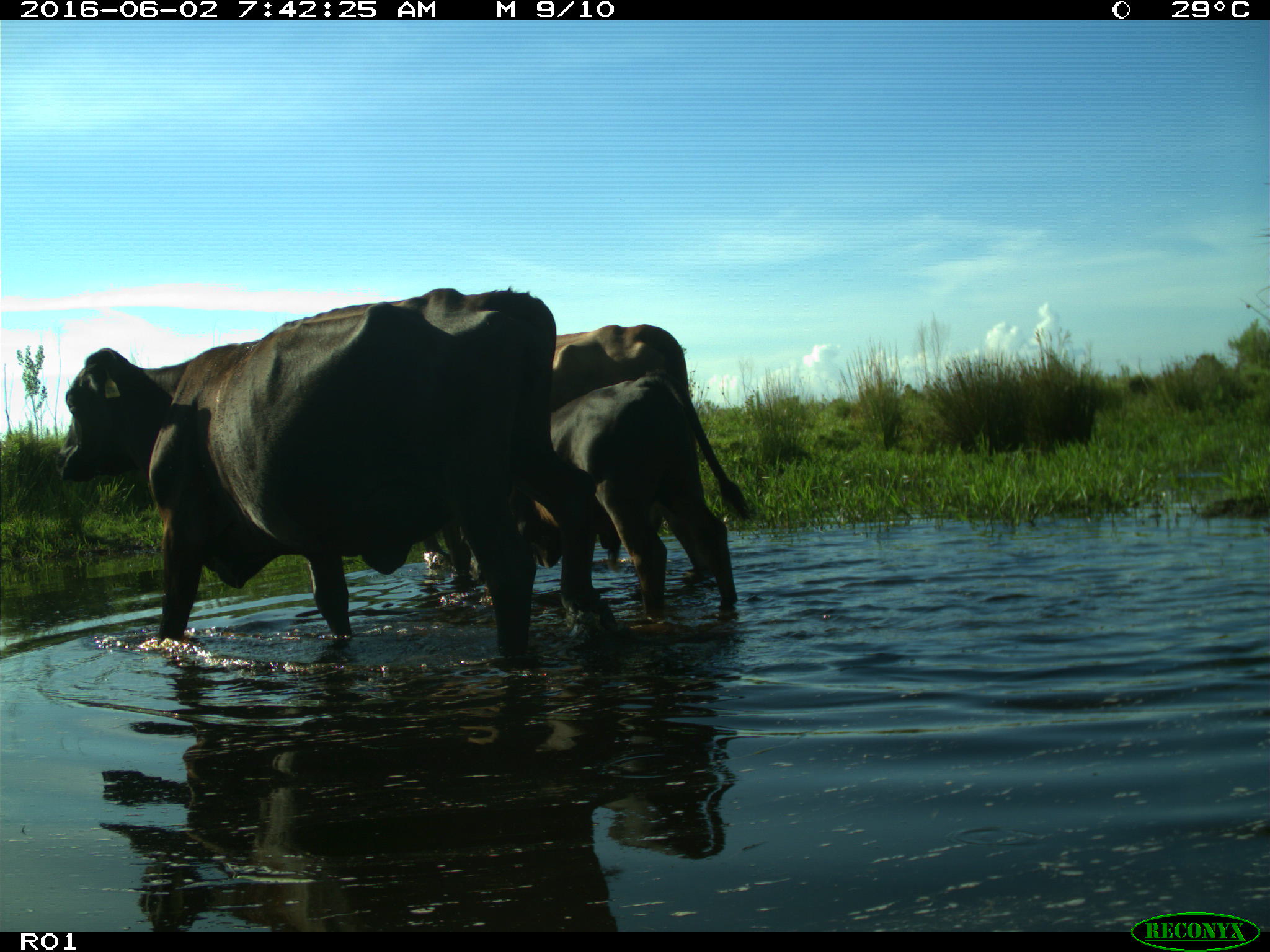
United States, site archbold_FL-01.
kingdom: Animalia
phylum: Chordata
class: Mammalia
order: Artiodactyla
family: Bovidae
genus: Bos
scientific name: Bos taurus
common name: domestic cow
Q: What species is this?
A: Bos taurus (domestic cow).